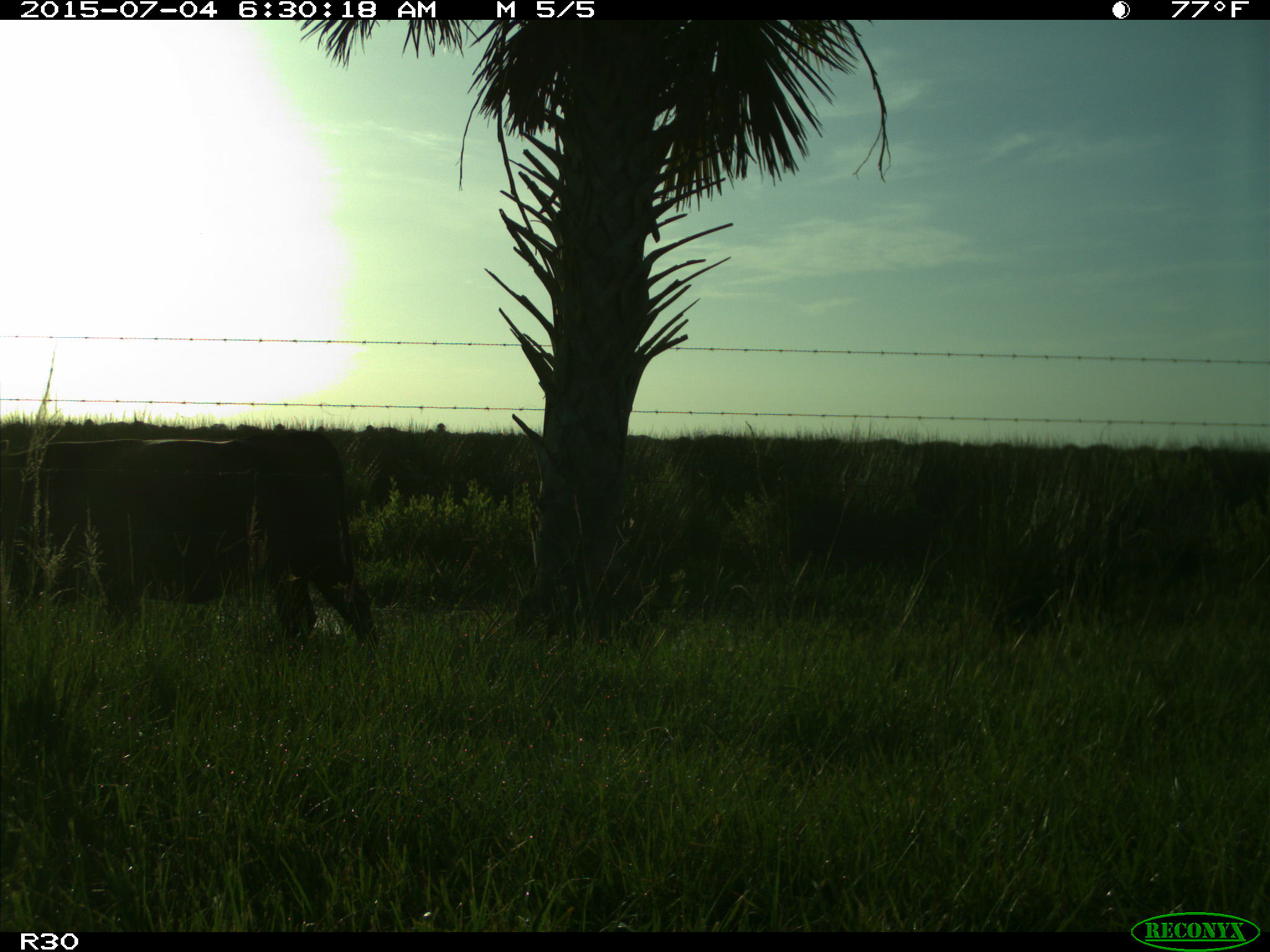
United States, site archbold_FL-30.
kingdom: Animalia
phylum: Chordata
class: Mammalia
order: Artiodactyla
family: Bovidae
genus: Bos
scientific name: Bos taurus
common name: domestic cow